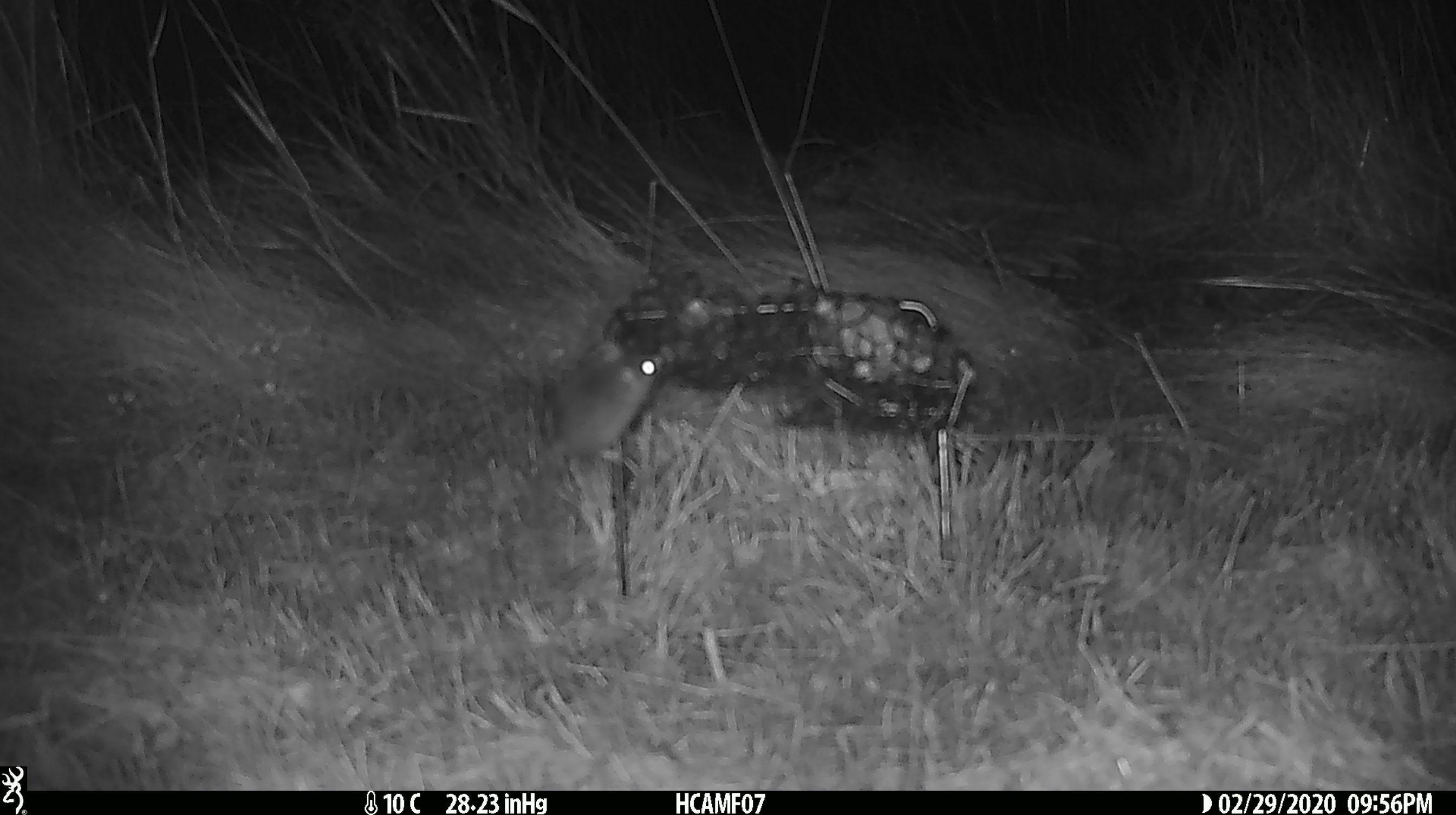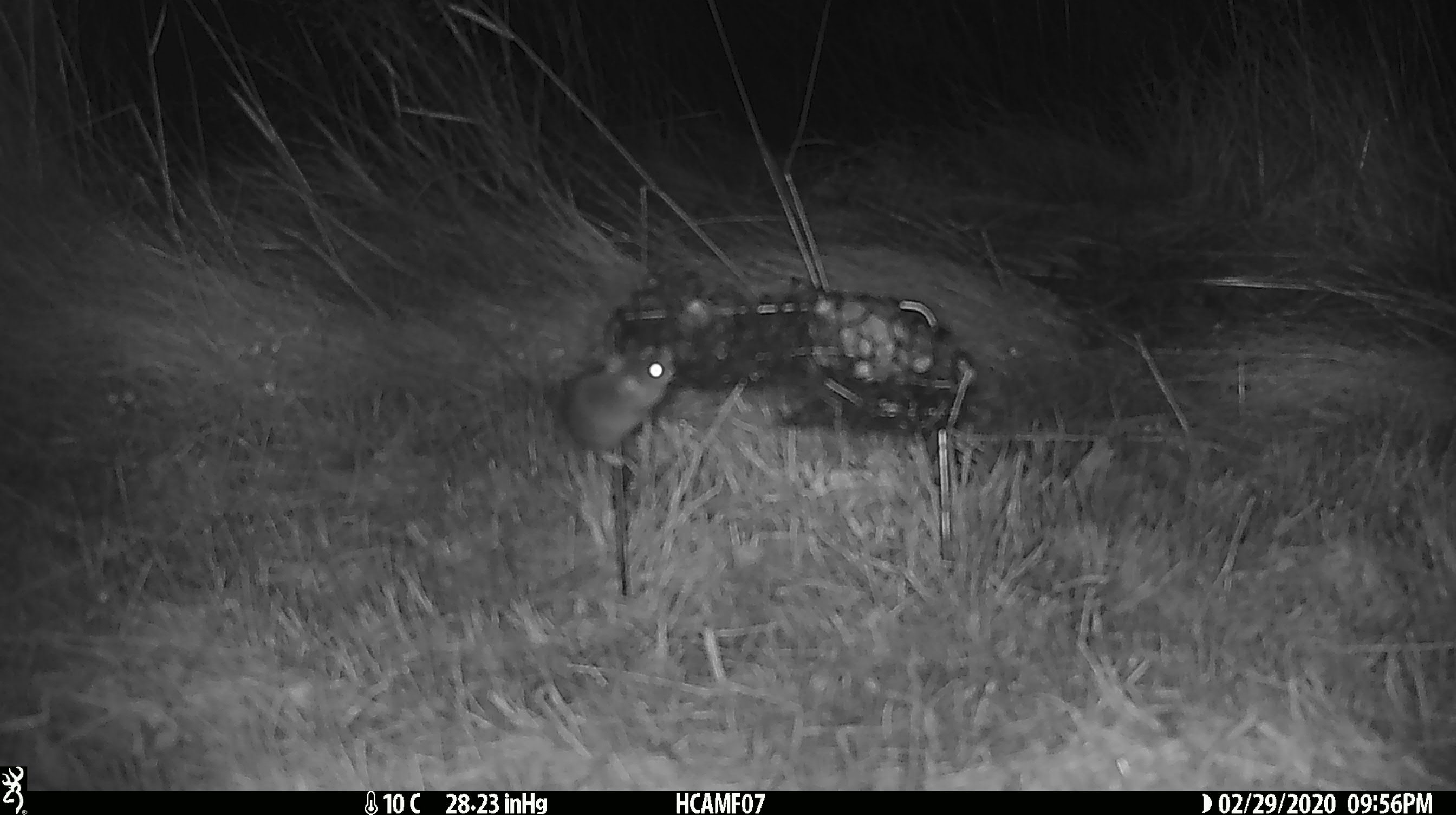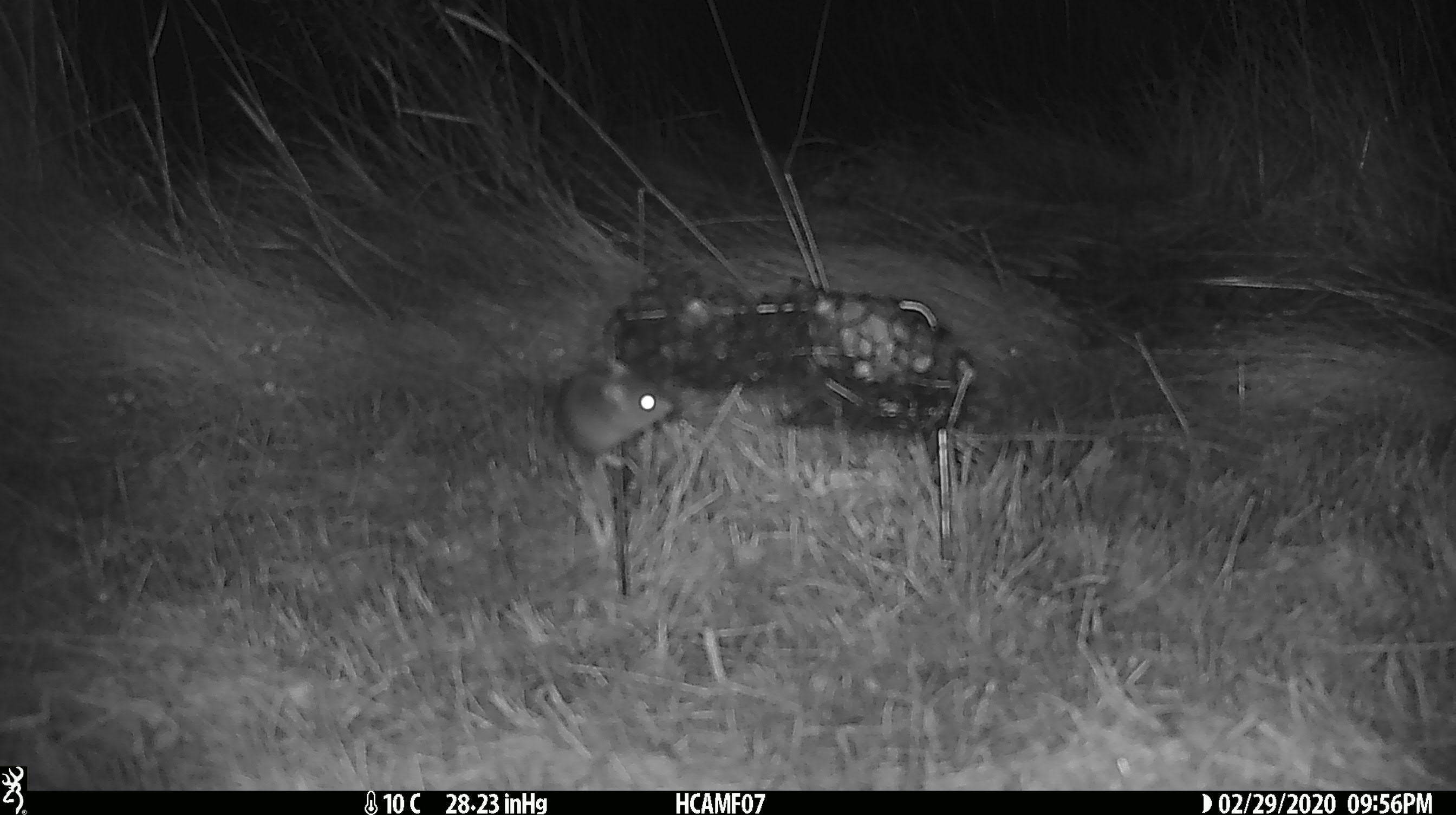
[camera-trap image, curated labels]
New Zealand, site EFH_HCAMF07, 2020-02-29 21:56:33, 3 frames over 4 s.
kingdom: Animalia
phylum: Chordata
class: Mammalia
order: Rodentia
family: Muridae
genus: Mus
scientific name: Mus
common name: mouse